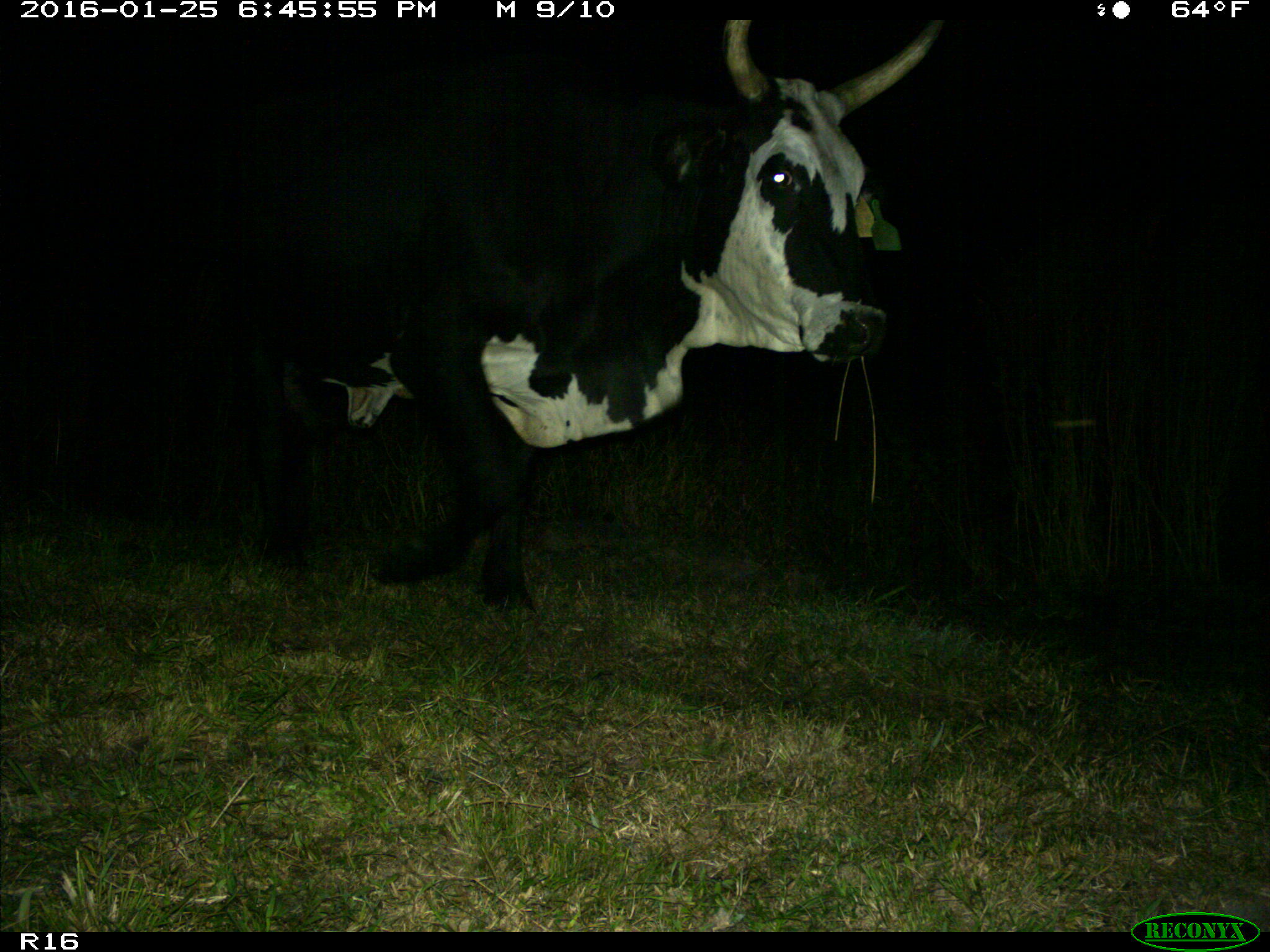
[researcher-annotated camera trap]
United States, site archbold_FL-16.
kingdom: Animalia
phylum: Chordata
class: Mammalia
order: Artiodactyla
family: Bovidae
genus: Bos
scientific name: Bos taurus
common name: domestic cow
Bos taurus (domestic cow).